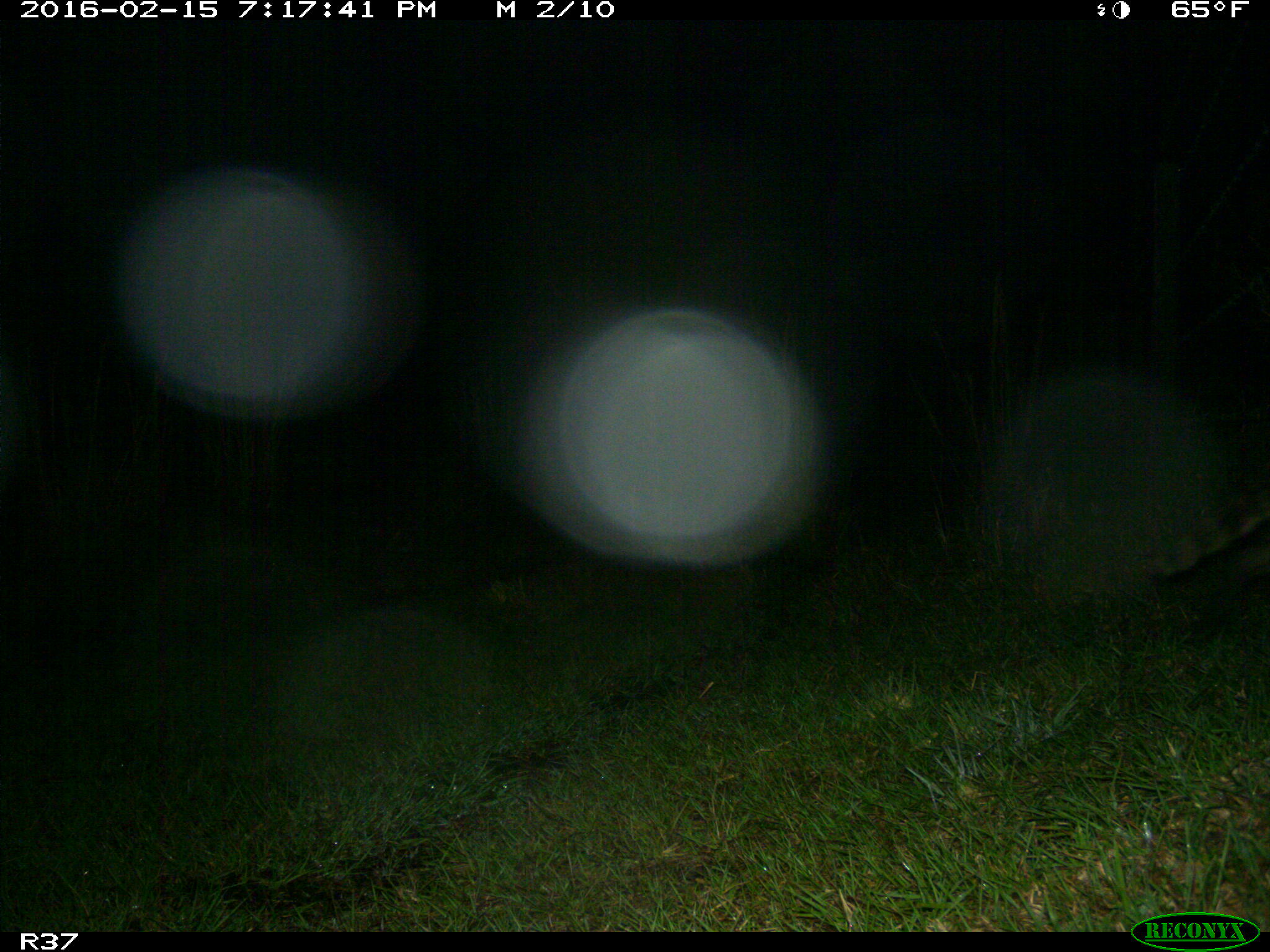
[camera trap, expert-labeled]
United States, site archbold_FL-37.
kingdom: Animalia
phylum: Chordata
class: Mammalia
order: Carnivora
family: Procyonidae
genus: Procyon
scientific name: Procyon lotor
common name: common raccoon